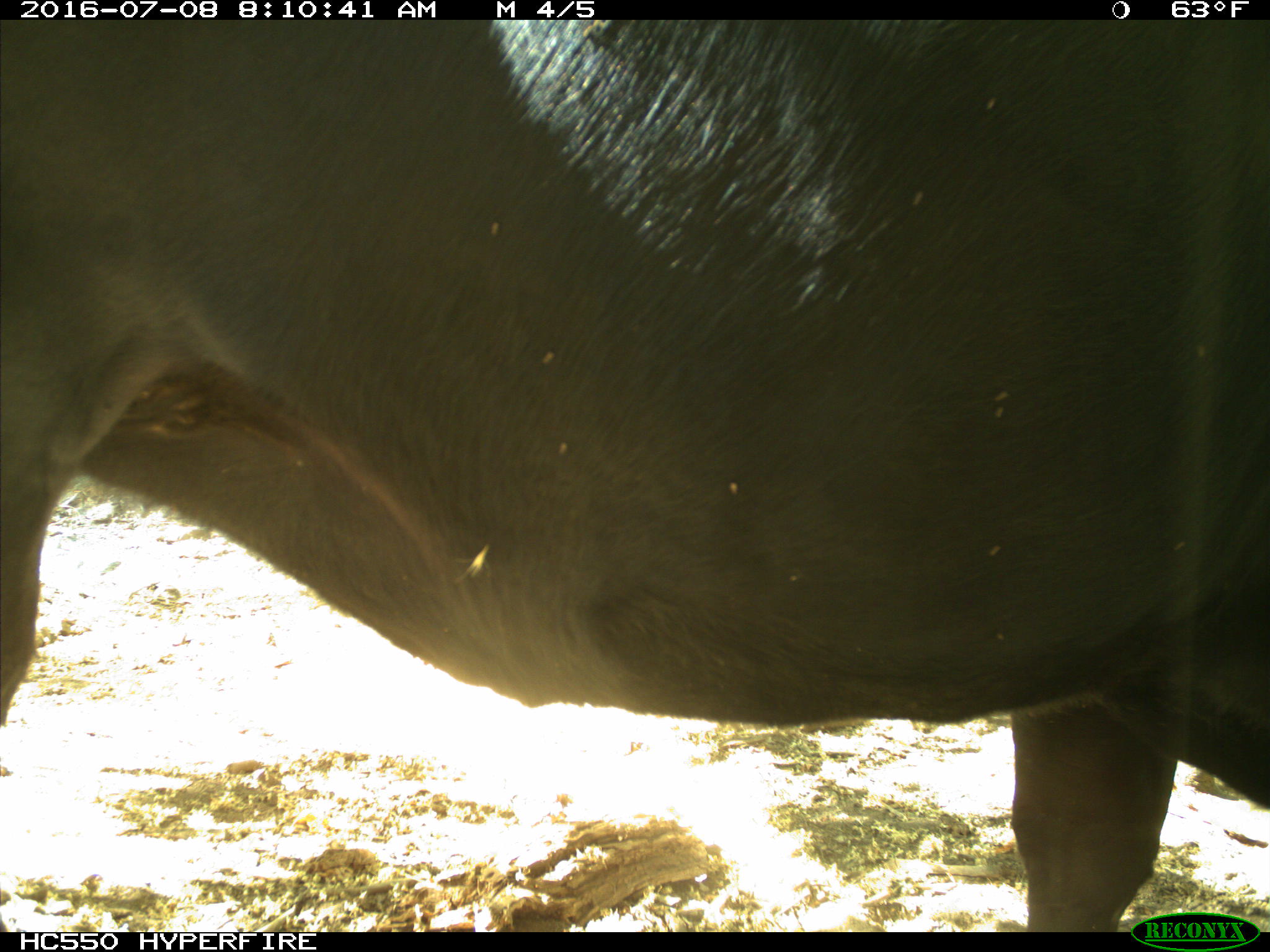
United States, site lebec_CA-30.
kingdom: Animalia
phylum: Chordata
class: Mammalia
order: Artiodactyla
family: Bovidae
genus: Bos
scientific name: Bos taurus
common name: domestic cow